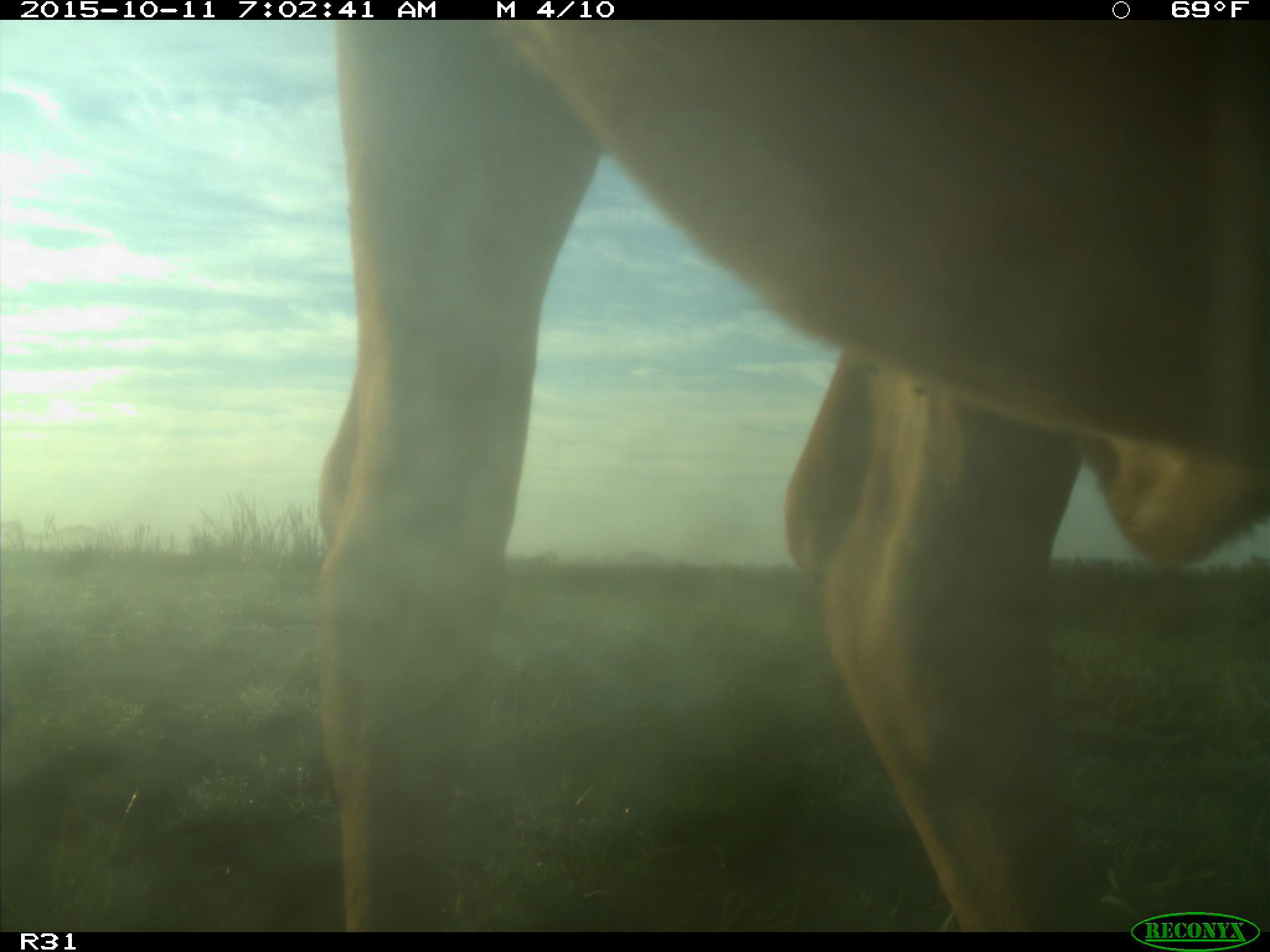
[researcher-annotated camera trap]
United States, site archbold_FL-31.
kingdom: Animalia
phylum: Chordata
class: Mammalia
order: Artiodactyla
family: Bovidae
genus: Bos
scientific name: Bos taurus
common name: domestic cow